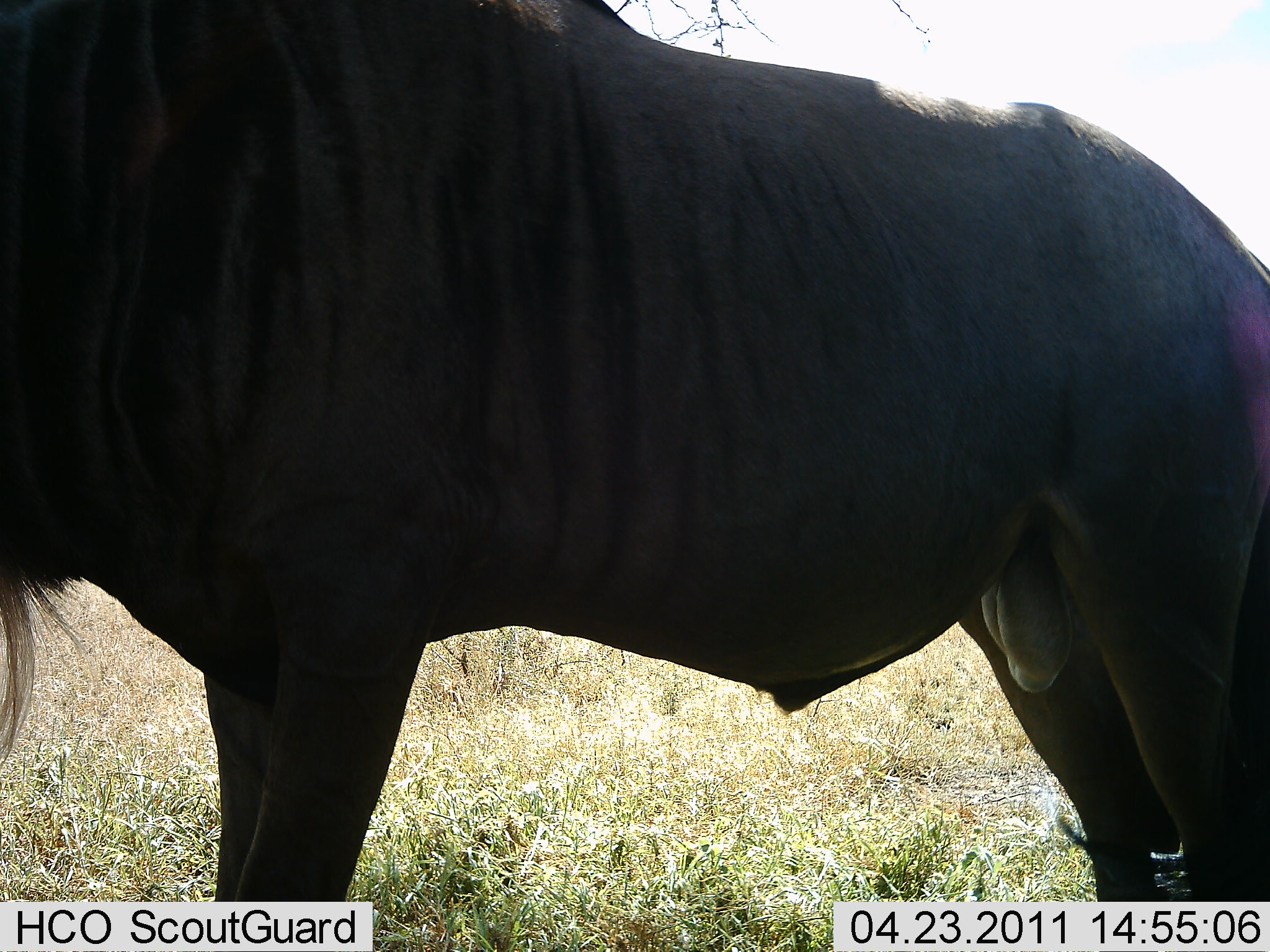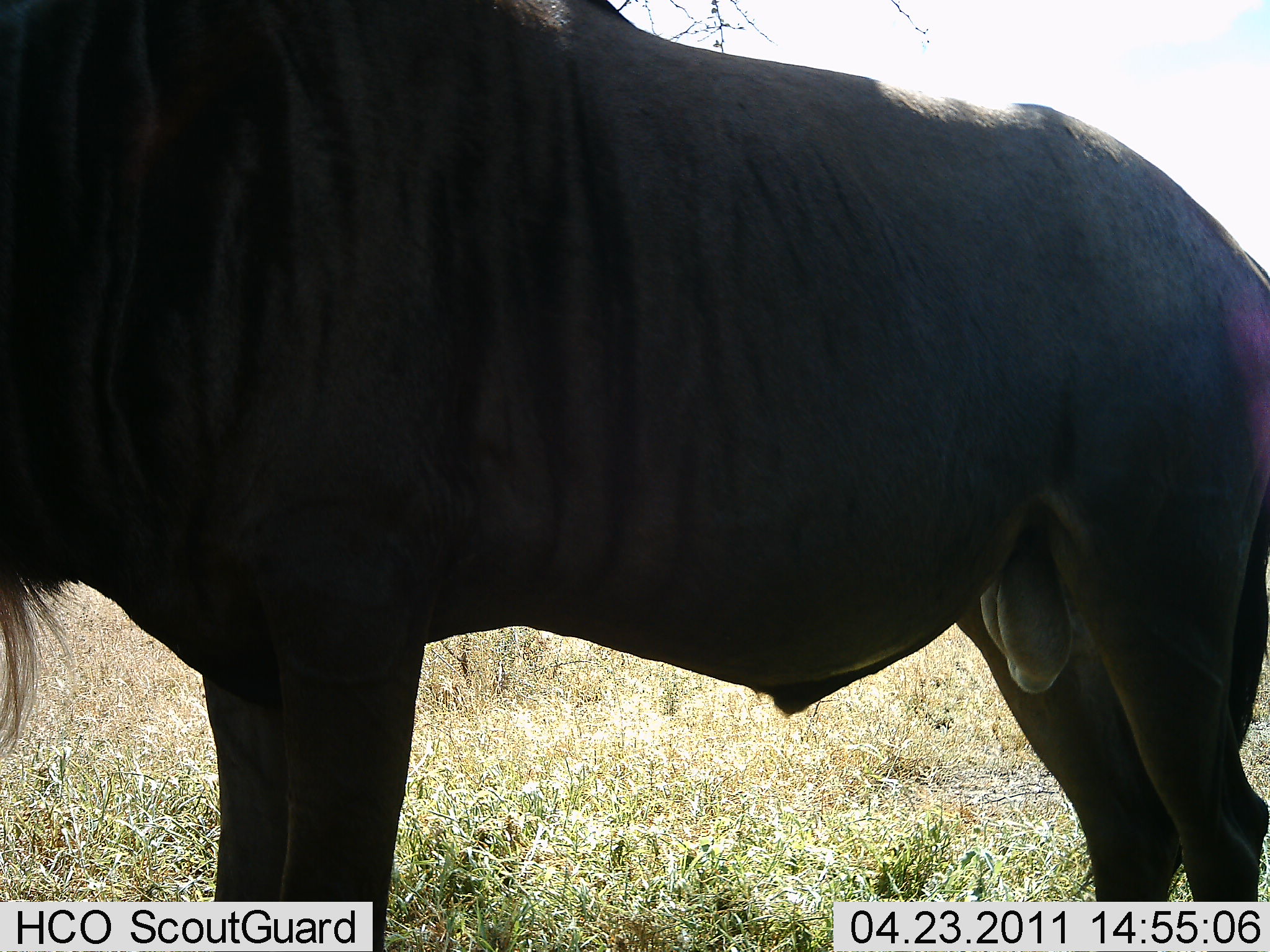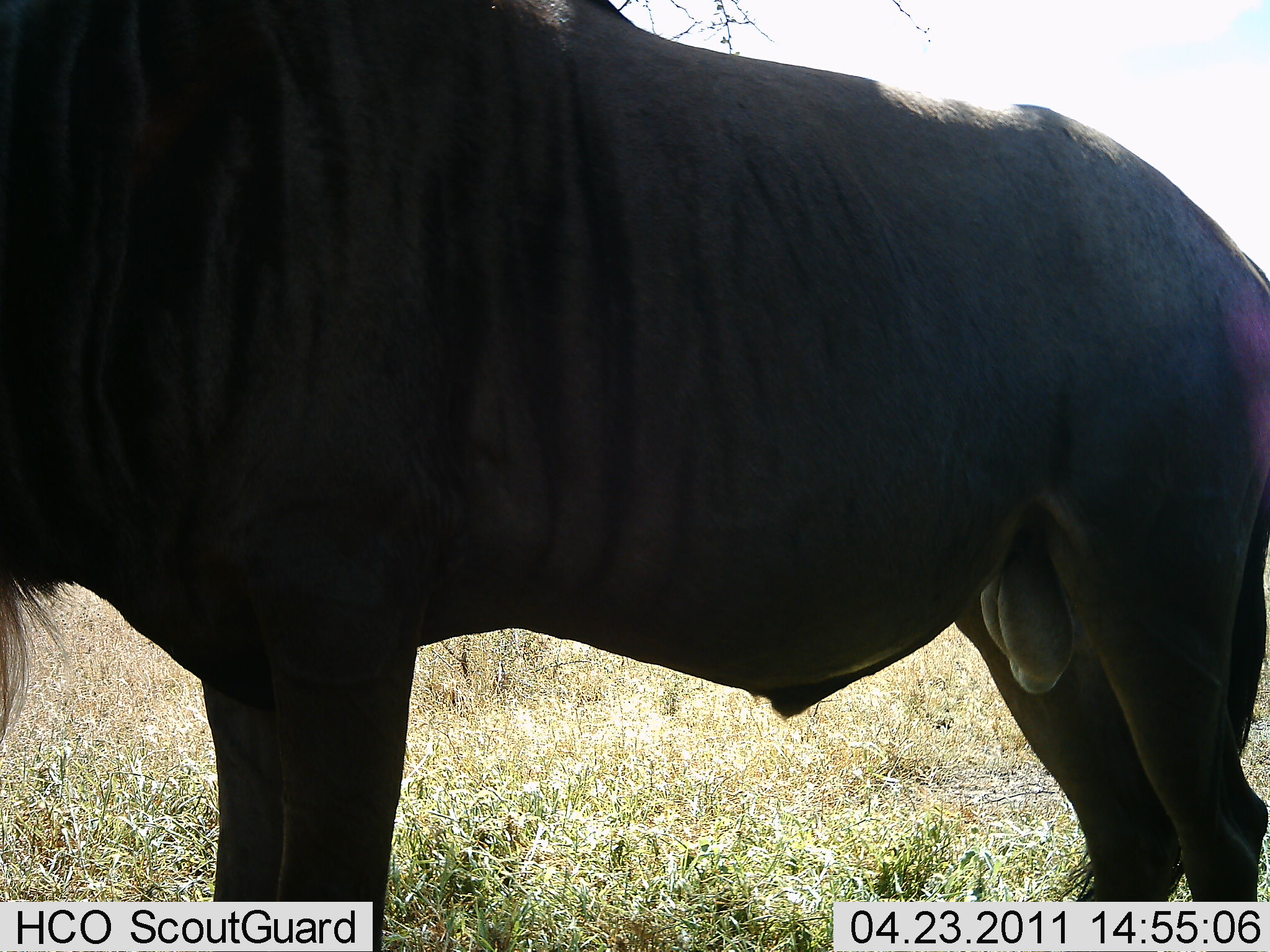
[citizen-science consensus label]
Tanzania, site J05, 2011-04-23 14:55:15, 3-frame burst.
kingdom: Animalia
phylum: Chordata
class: Mammalia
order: Artiodactyla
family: Bovidae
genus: Connochaetes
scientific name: Connochaetes taurinus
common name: blue wildebeest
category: wildebeest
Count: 1.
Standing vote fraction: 91%.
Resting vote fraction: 9%.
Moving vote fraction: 0%.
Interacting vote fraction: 0%.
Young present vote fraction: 0%.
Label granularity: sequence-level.